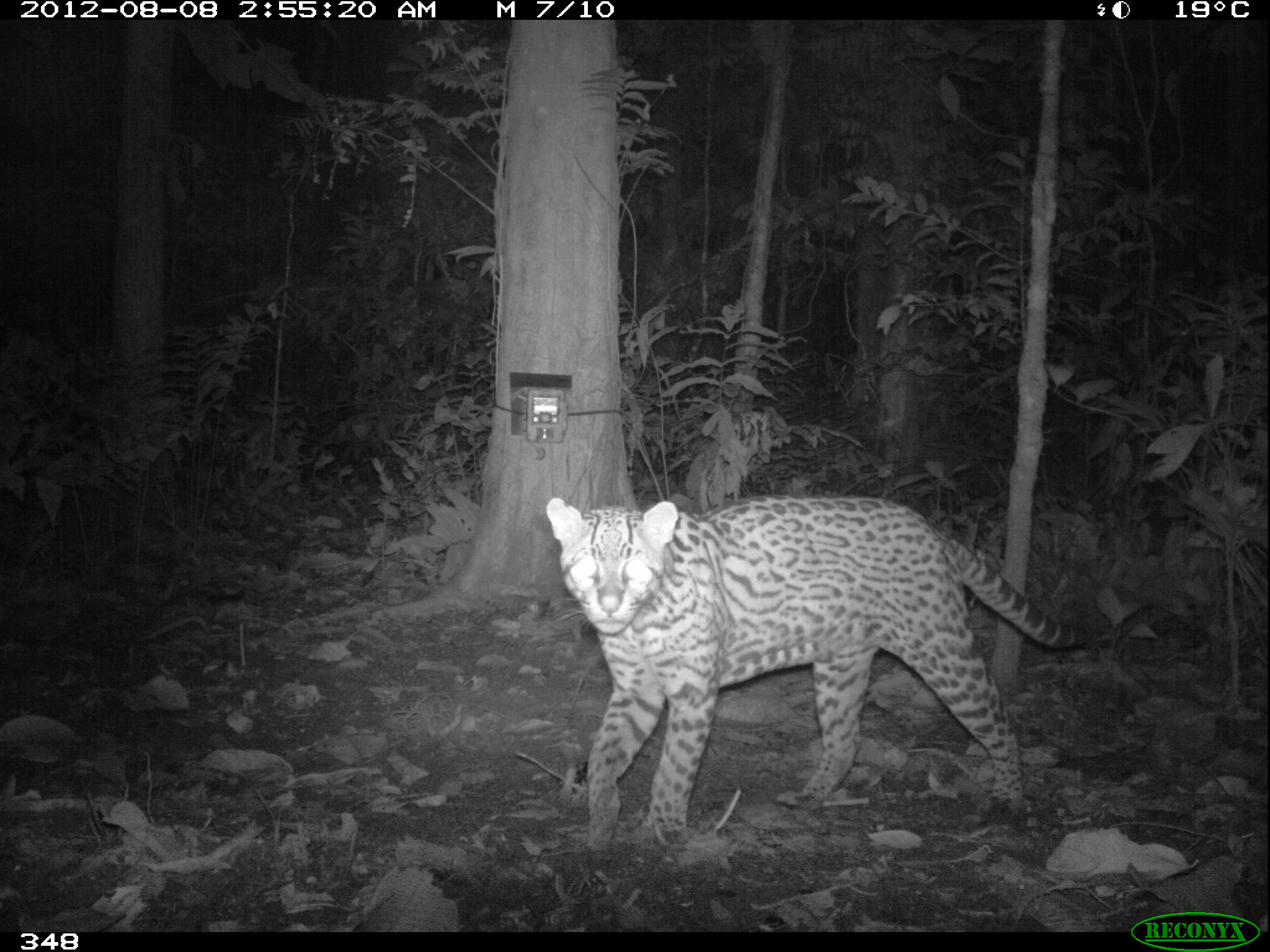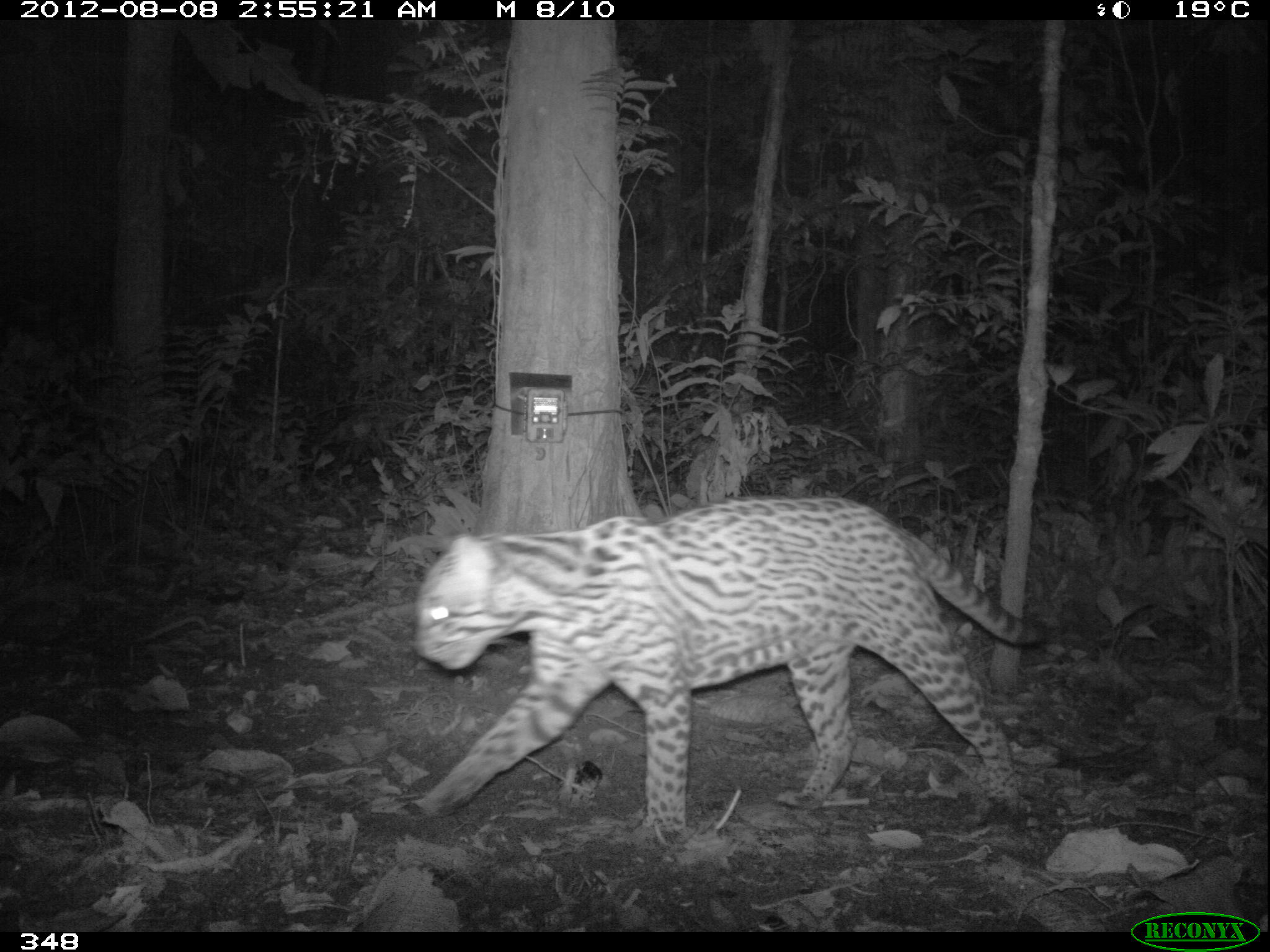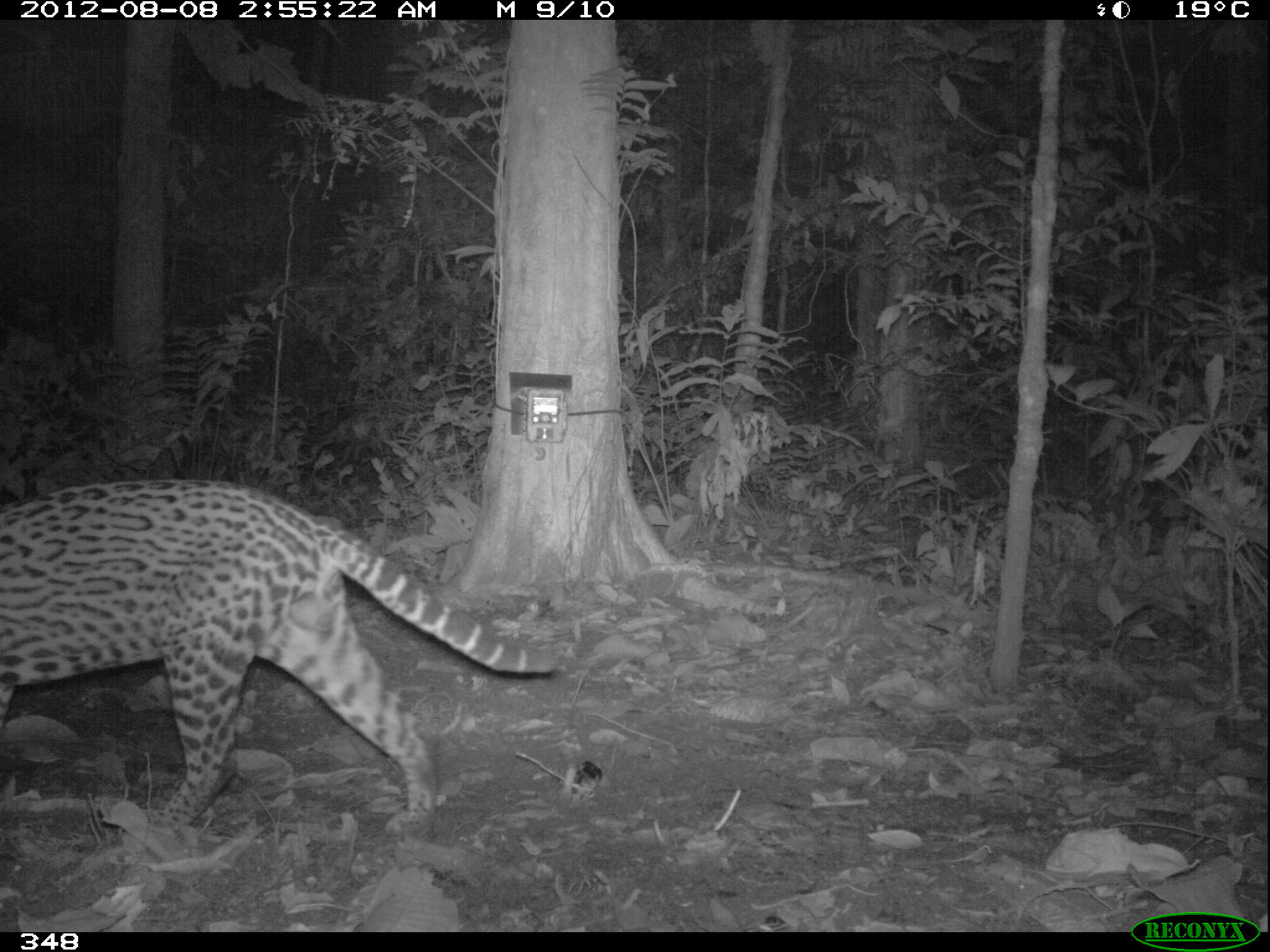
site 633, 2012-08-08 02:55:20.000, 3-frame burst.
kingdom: Animalia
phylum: Chordata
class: Mammalia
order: Carnivora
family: Felidae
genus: Leopardus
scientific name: Leopardus pardalis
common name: ocelot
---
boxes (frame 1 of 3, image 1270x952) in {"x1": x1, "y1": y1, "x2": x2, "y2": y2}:
leopardus pardalis: {"x1": 543, "y1": 486, "x2": 1090, "y2": 858}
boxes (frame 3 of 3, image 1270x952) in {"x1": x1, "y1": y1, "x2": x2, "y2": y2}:
leopardus pardalis: {"x1": 0, "y1": 475, "x2": 553, "y2": 831}